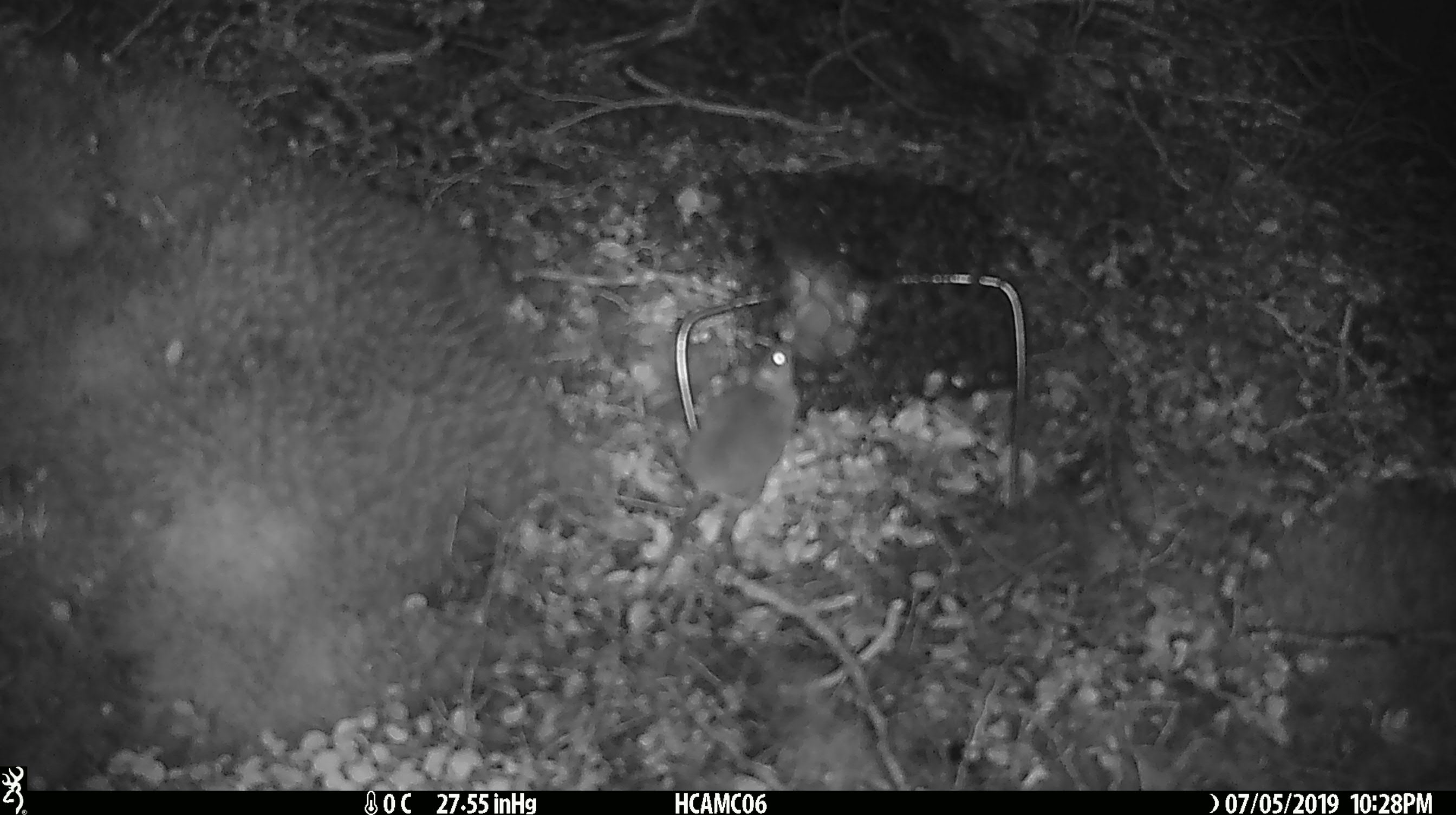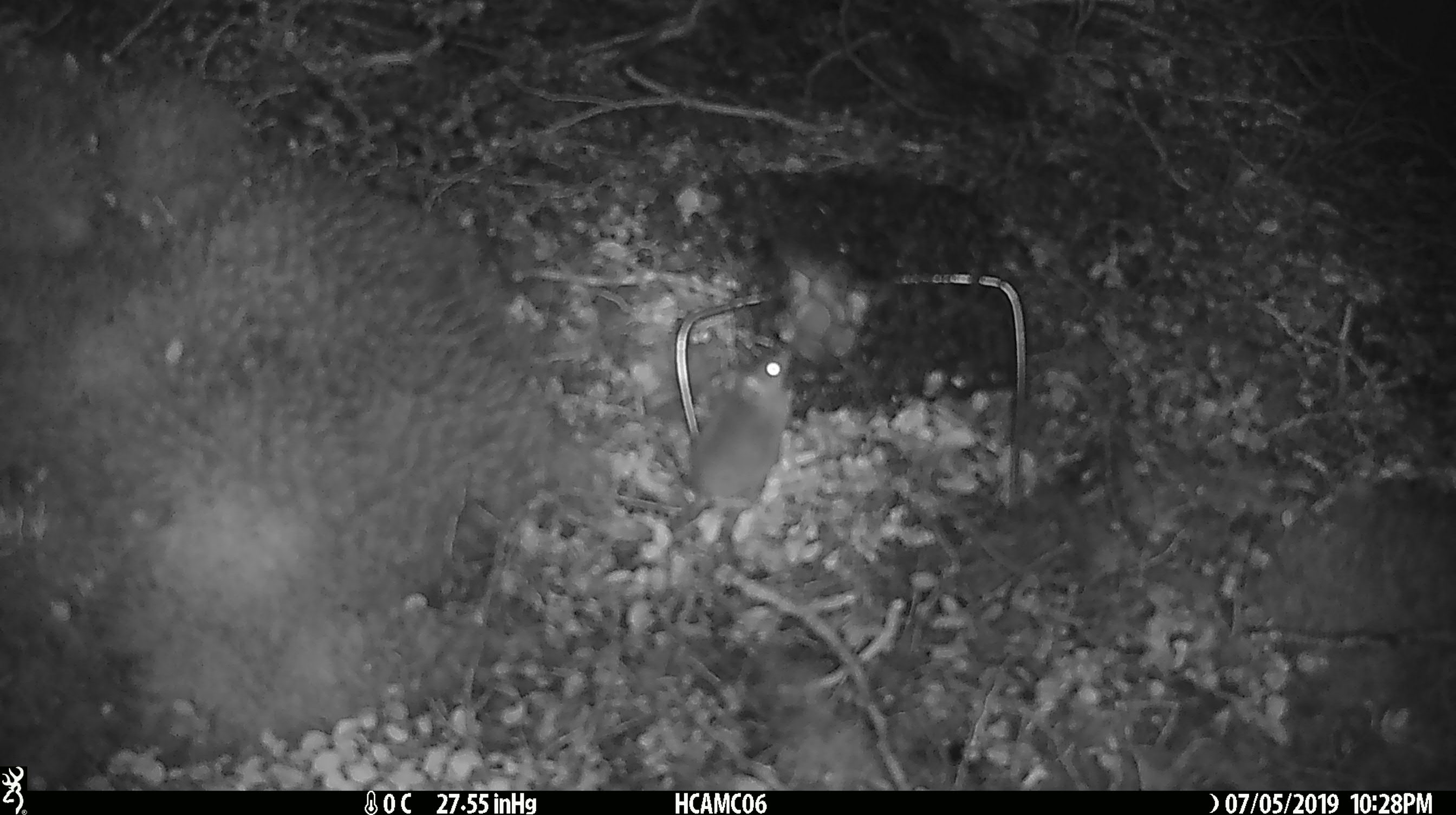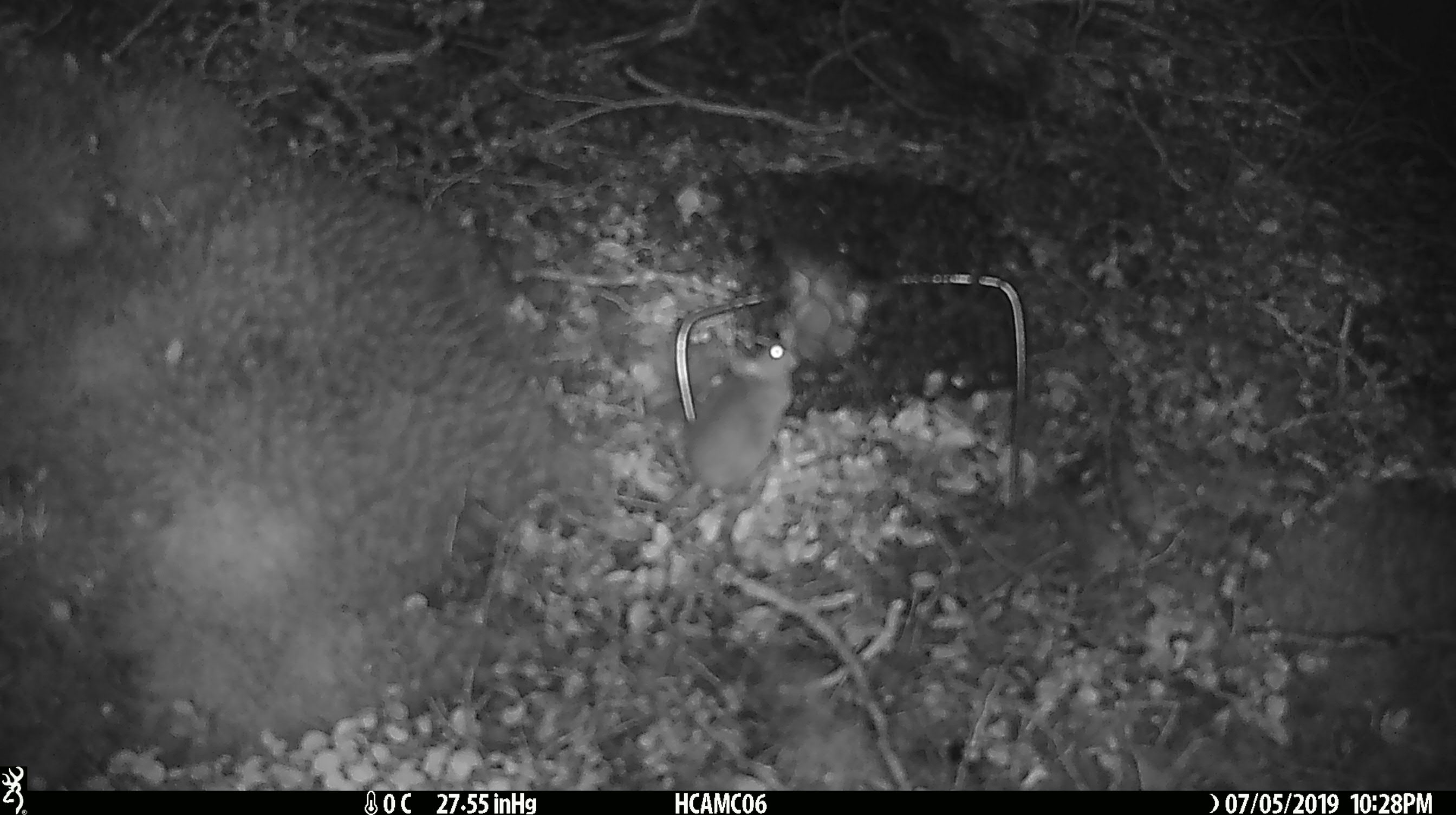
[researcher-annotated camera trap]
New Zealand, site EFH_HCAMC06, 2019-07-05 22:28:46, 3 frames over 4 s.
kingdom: Animalia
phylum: Chordata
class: Mammalia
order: Rodentia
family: Muridae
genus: Mus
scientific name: Mus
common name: mouse